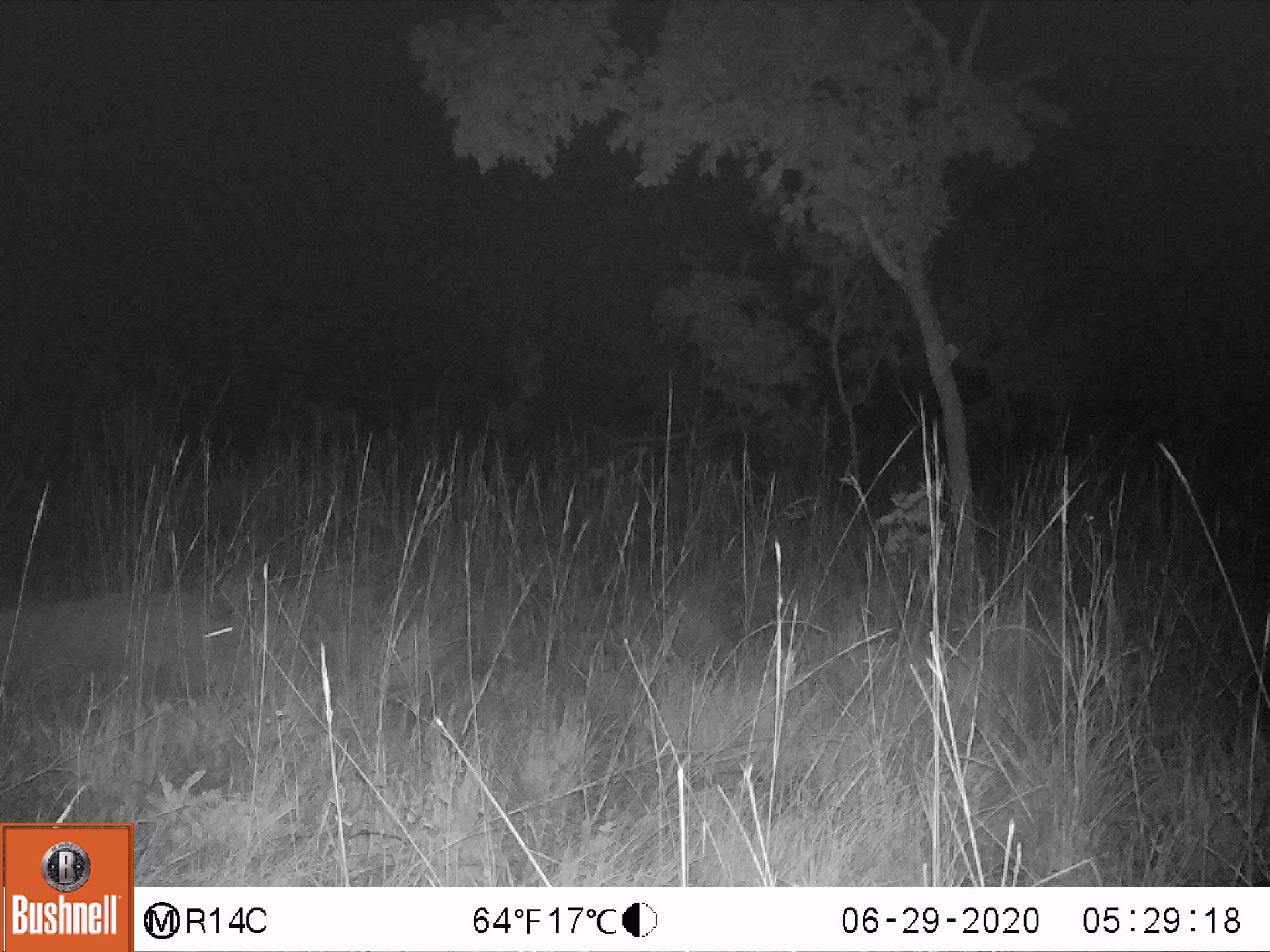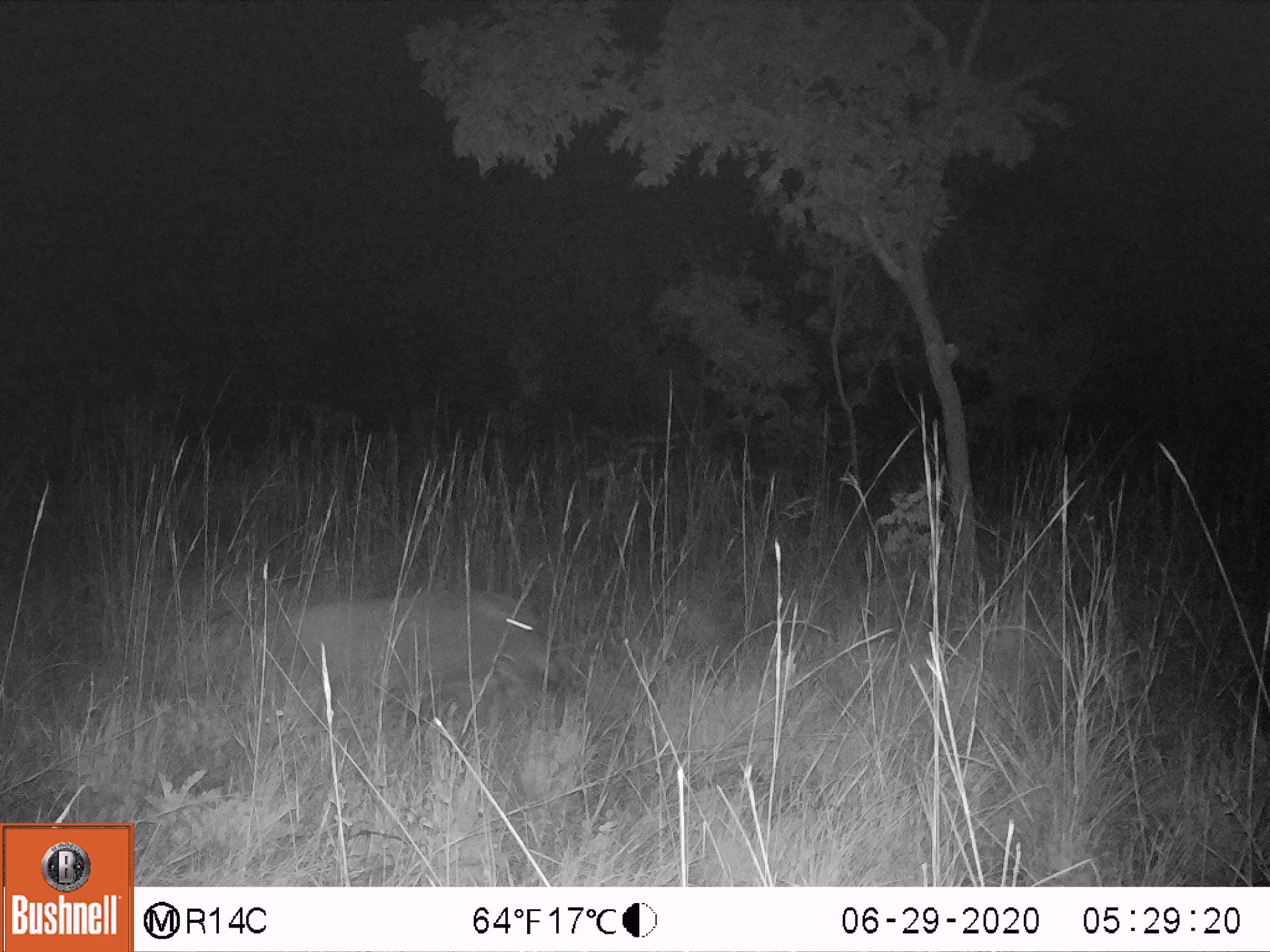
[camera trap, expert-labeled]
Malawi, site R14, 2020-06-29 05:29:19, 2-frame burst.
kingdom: Animalia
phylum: Chordata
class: Mammalia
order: Artiodactyla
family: Suidae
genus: Phacochoerus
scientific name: Phacochoerus africanus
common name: common warthog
Common warthog (Phacochoerus africanus), count 1.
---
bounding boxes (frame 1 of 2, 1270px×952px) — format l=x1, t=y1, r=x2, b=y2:
common warthog: l=0, t=582, r=251, b=715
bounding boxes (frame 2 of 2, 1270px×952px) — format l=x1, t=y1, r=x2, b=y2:
common warthog: l=255, t=582, r=572, b=710